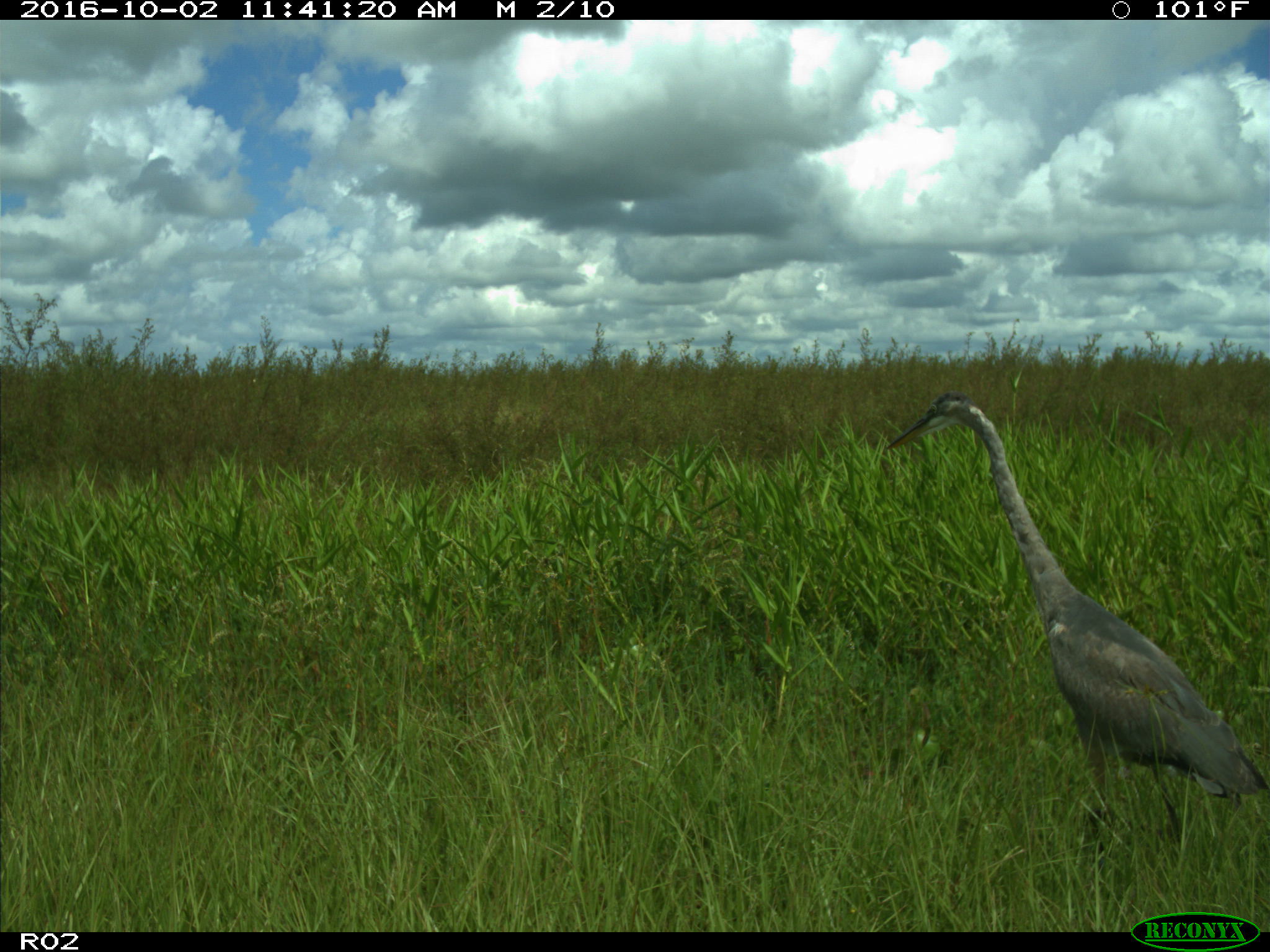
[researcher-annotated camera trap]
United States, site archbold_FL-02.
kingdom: Animalia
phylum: Chordata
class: Aves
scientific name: Aves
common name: birds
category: unidentified bird